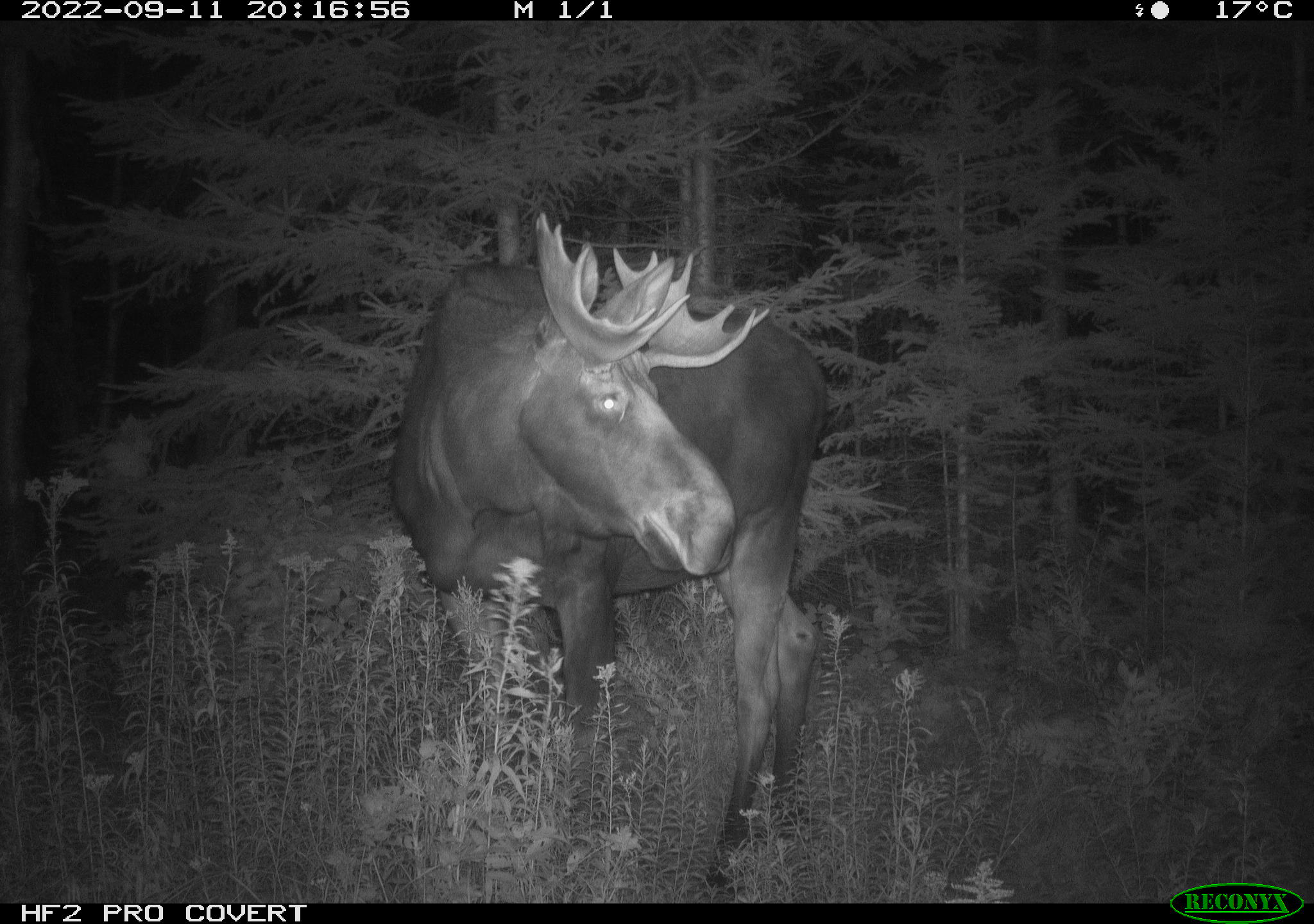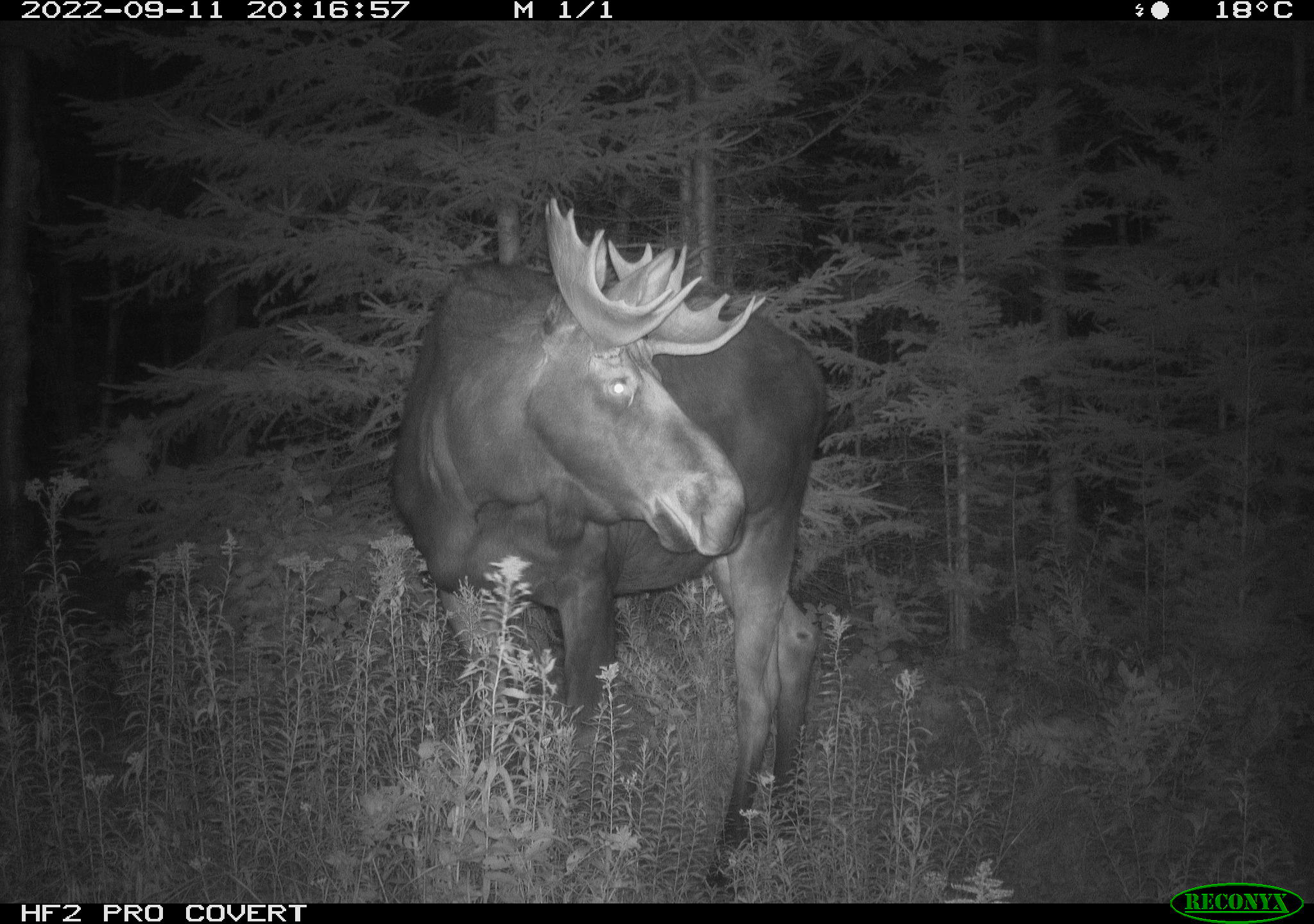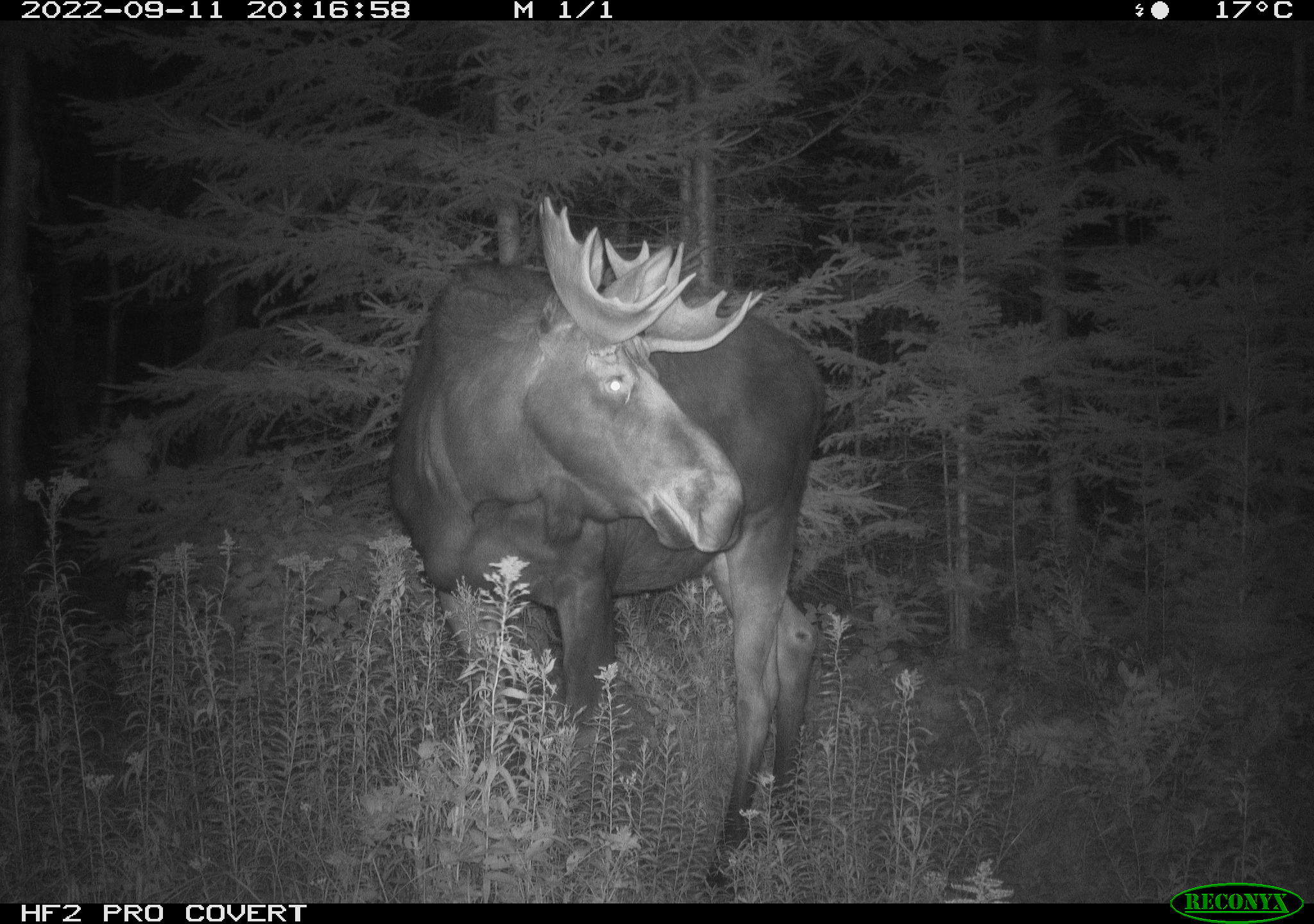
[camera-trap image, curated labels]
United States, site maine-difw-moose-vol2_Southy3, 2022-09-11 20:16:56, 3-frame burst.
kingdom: Animalia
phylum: Chordata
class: Mammalia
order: Artiodactyla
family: Cervidae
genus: Alces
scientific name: Alces alces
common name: moose